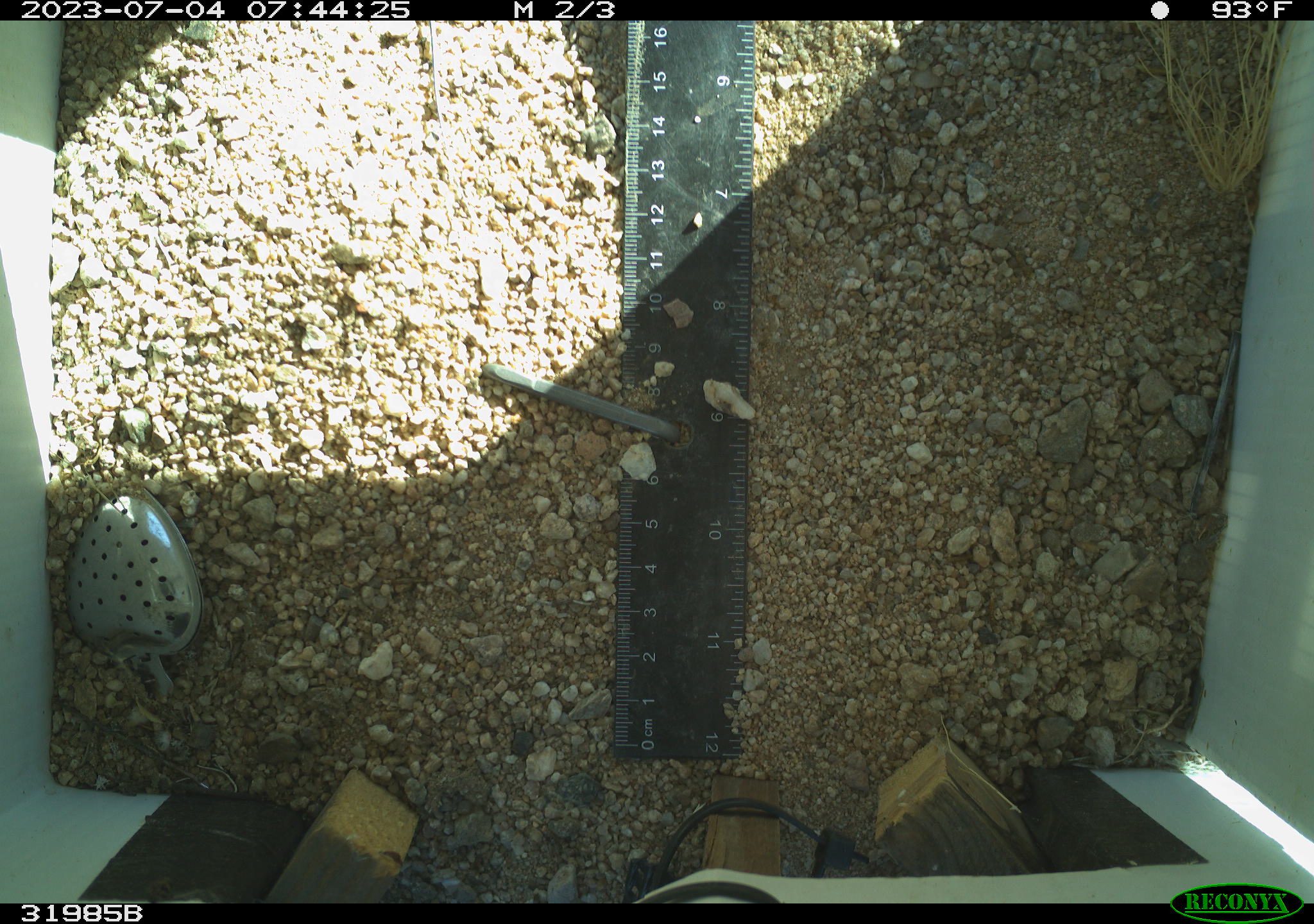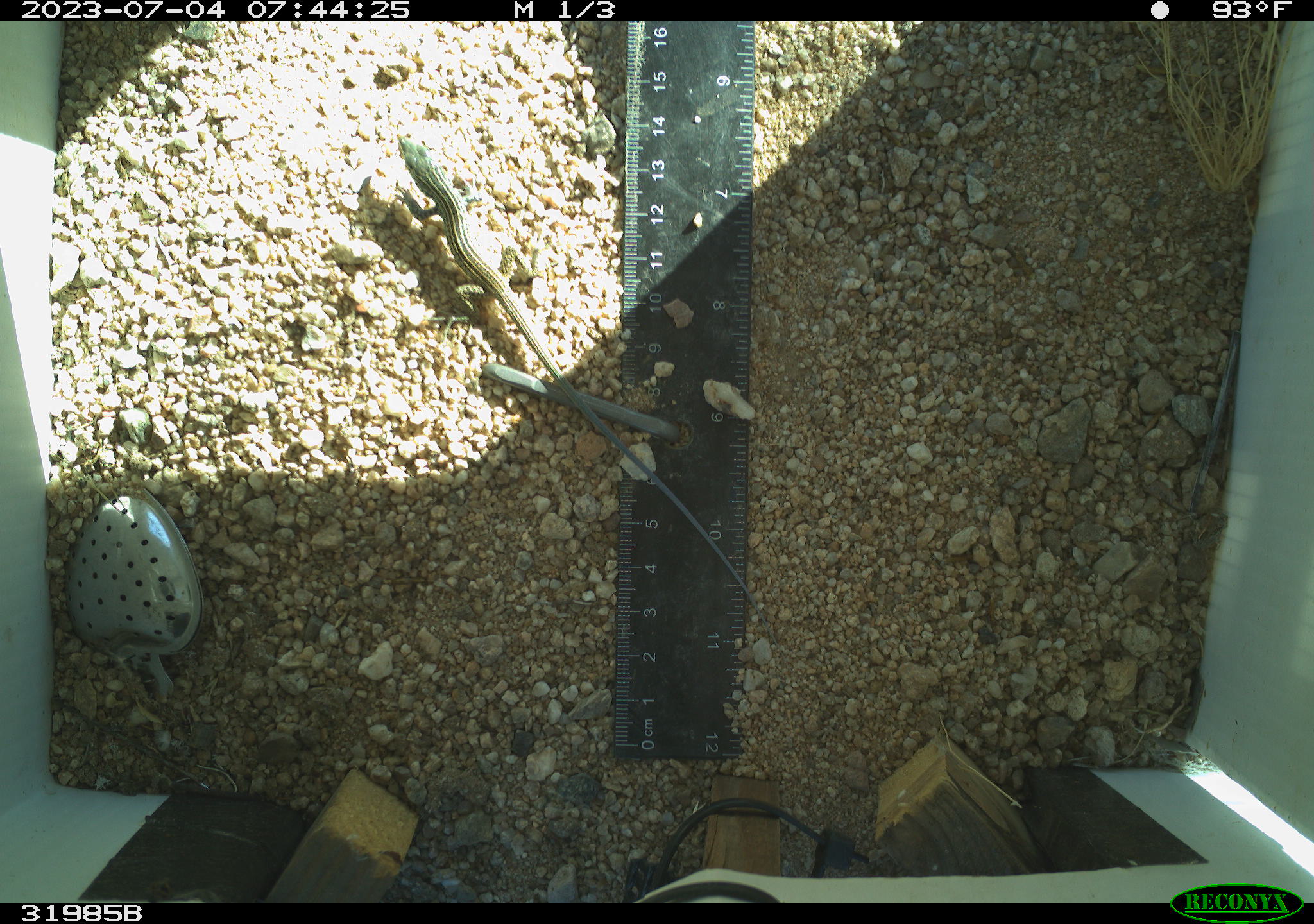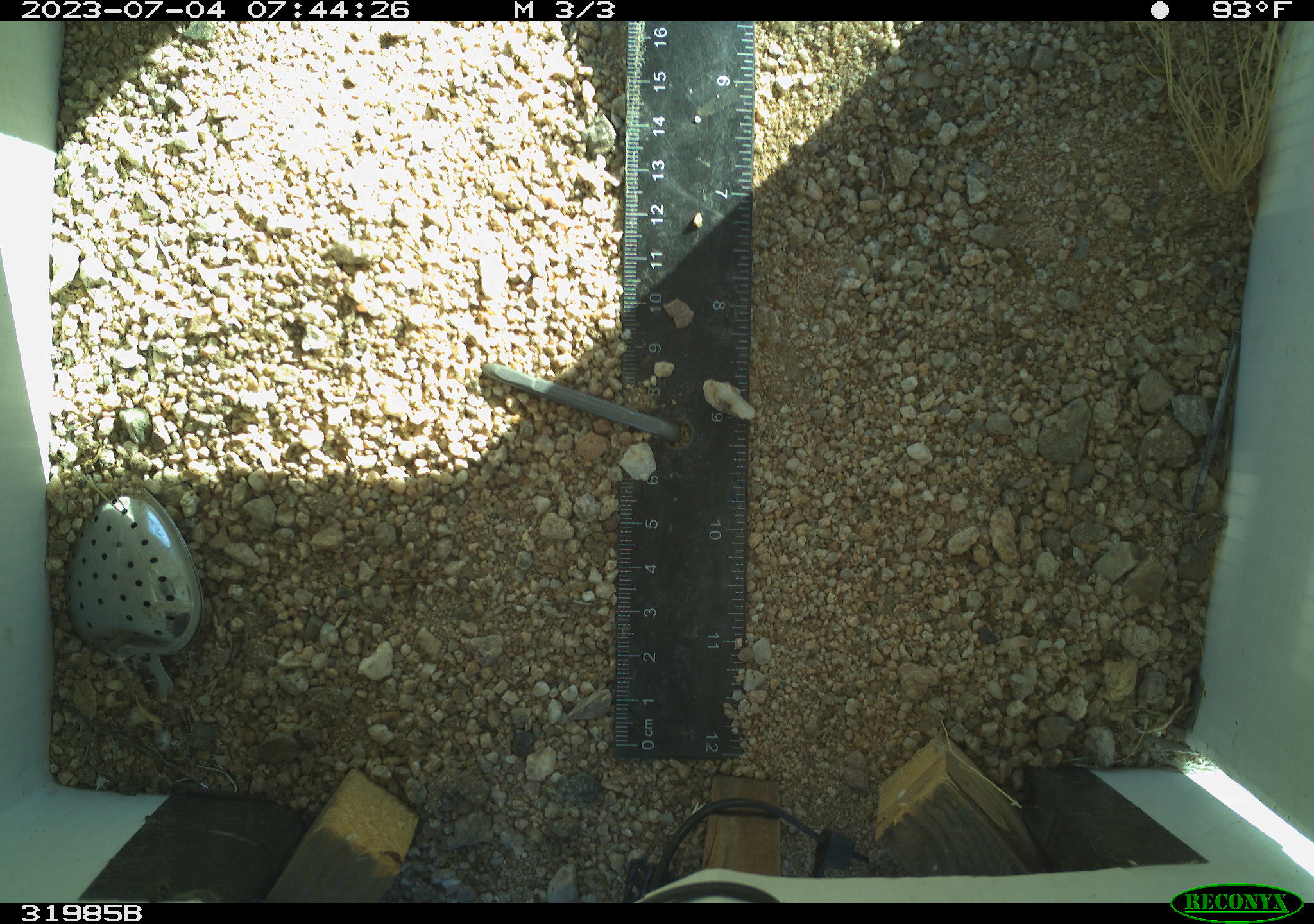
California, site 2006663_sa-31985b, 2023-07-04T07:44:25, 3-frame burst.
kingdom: Animalia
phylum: Chordata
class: Reptilia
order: Squamata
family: Phrynosomatidae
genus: Sceloporus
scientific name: Sceloporus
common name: spiny lizards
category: sceloporus species